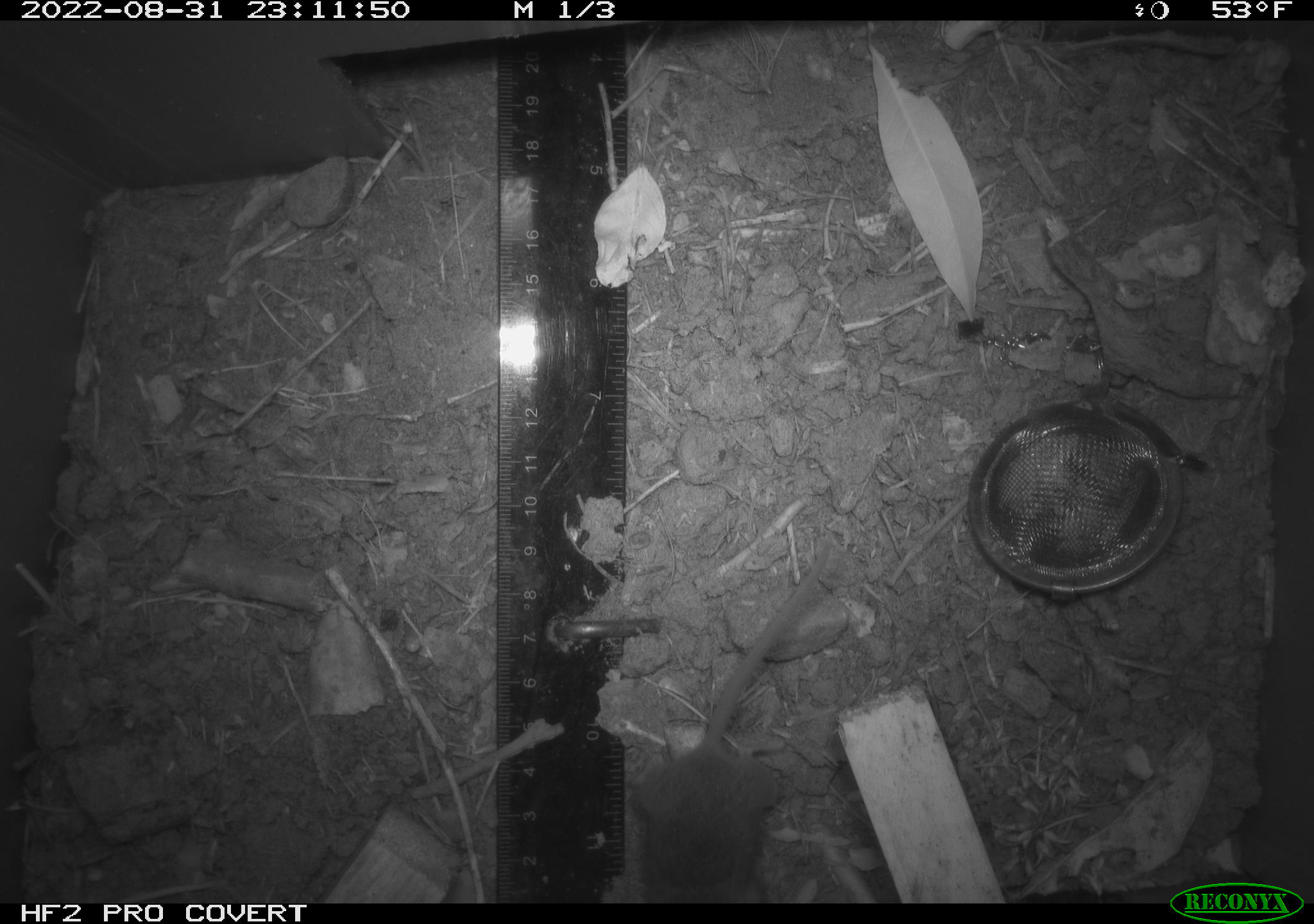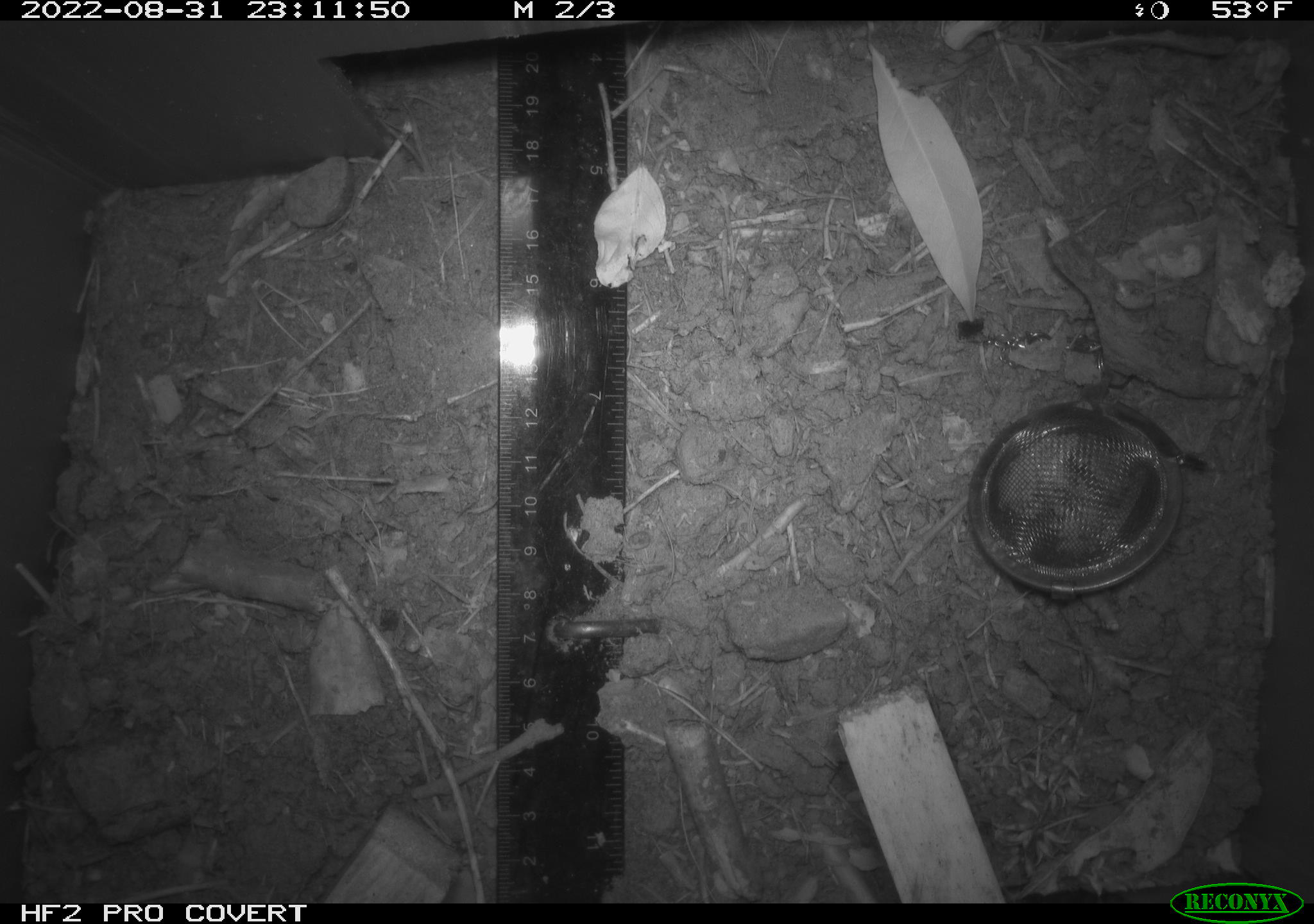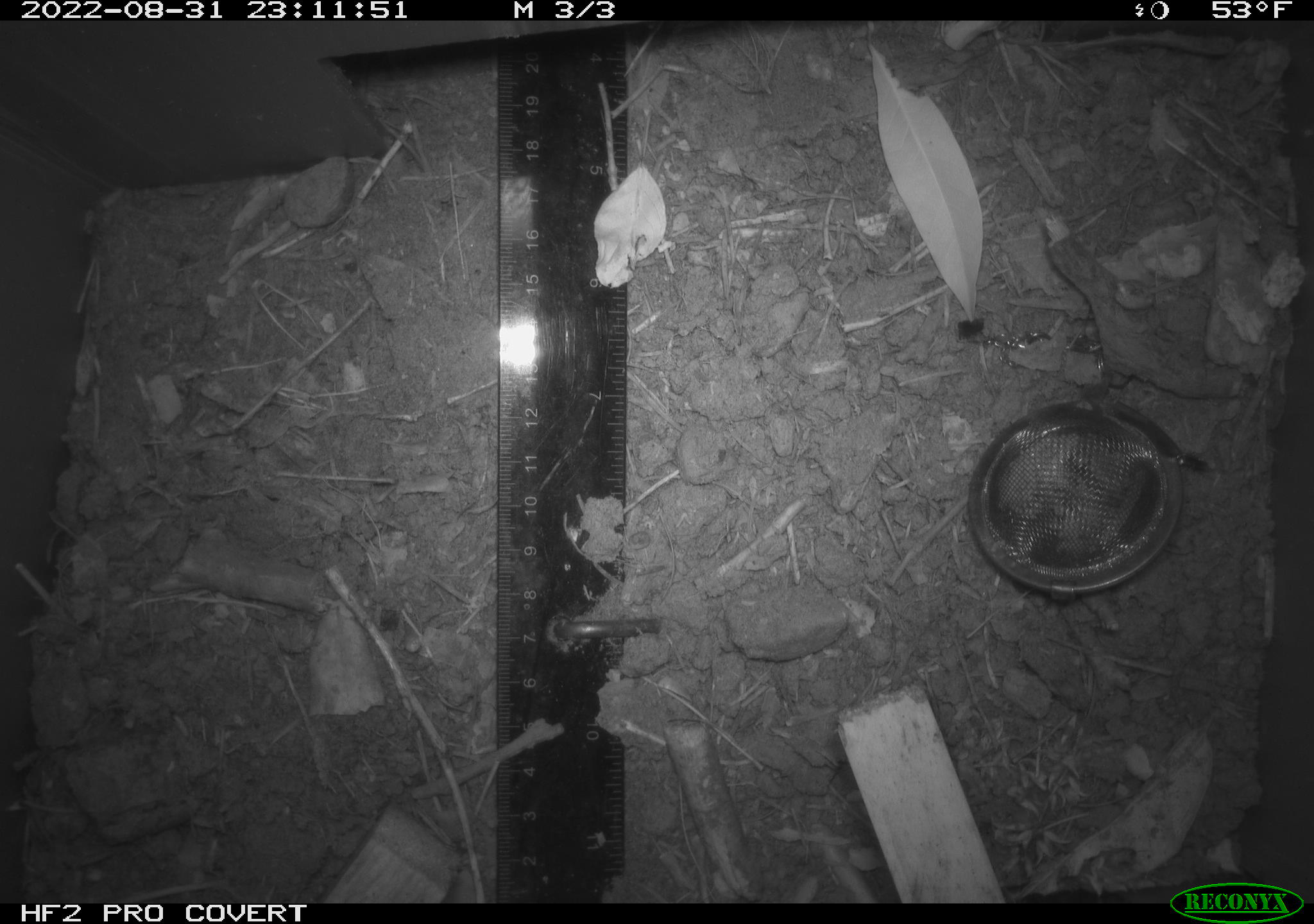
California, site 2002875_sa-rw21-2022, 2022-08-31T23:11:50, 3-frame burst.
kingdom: Animalia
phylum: Chordata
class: Mammalia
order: Rodentia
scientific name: Rodentia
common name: mouse species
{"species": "mouse species (Rodentia)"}